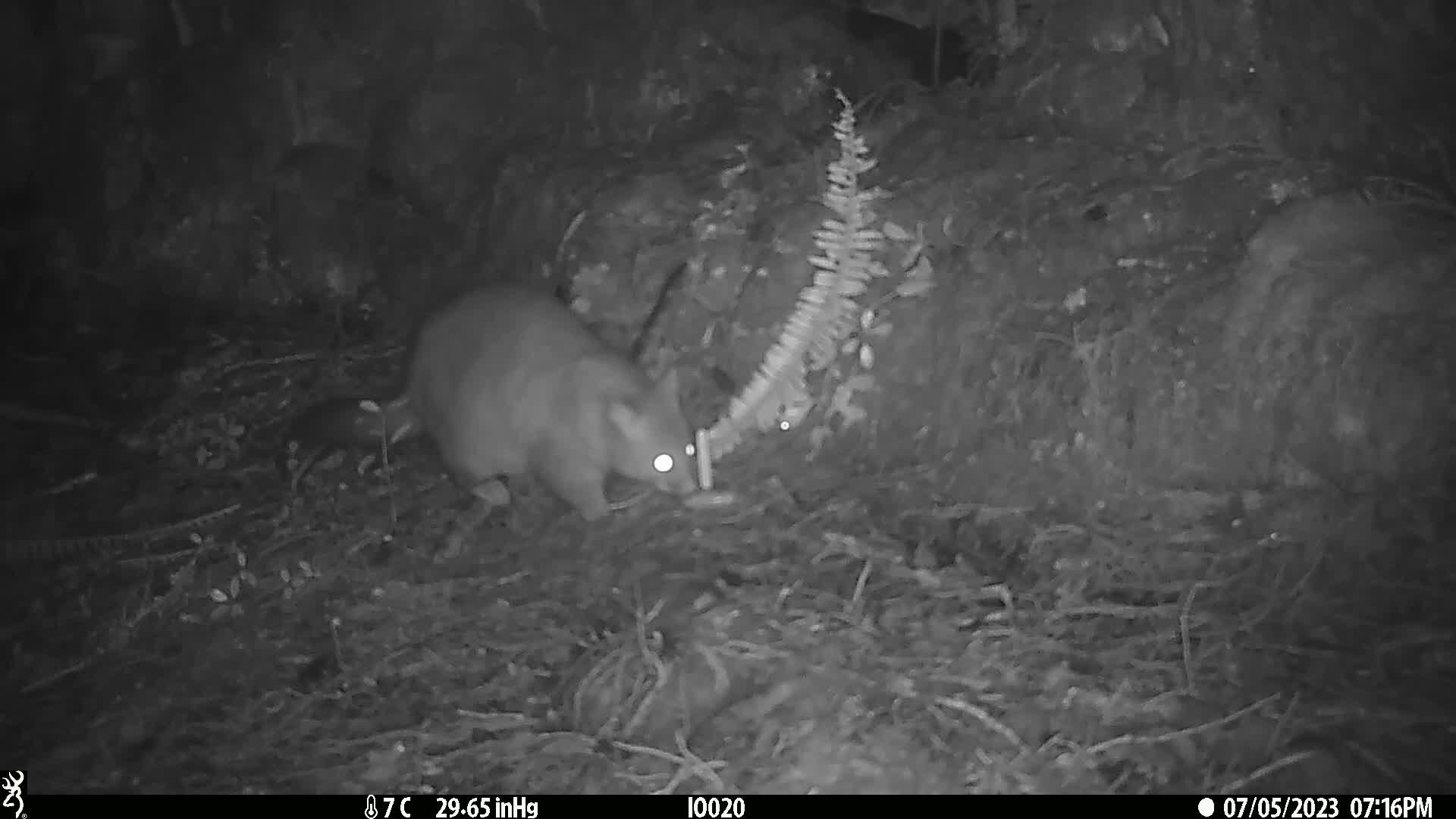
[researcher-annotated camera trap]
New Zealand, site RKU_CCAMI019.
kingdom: Animalia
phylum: Chordata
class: Mammalia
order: Diprotodontia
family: Phalangeridae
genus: Trichosurus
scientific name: Trichosurus vulpecula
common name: common brushtail possum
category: possum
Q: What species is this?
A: Possum (common brushtail possum) (Trichosurus vulpecula).